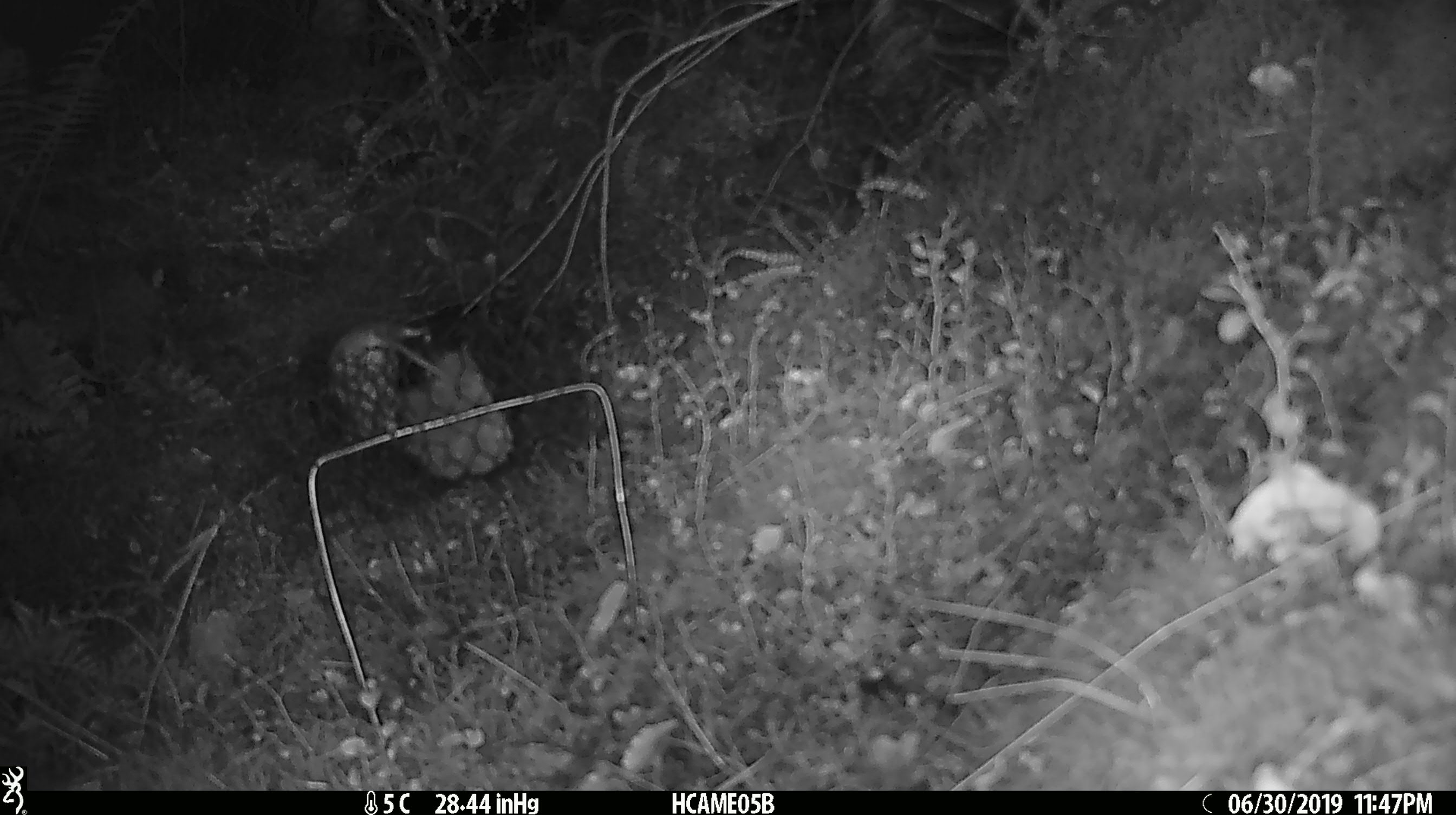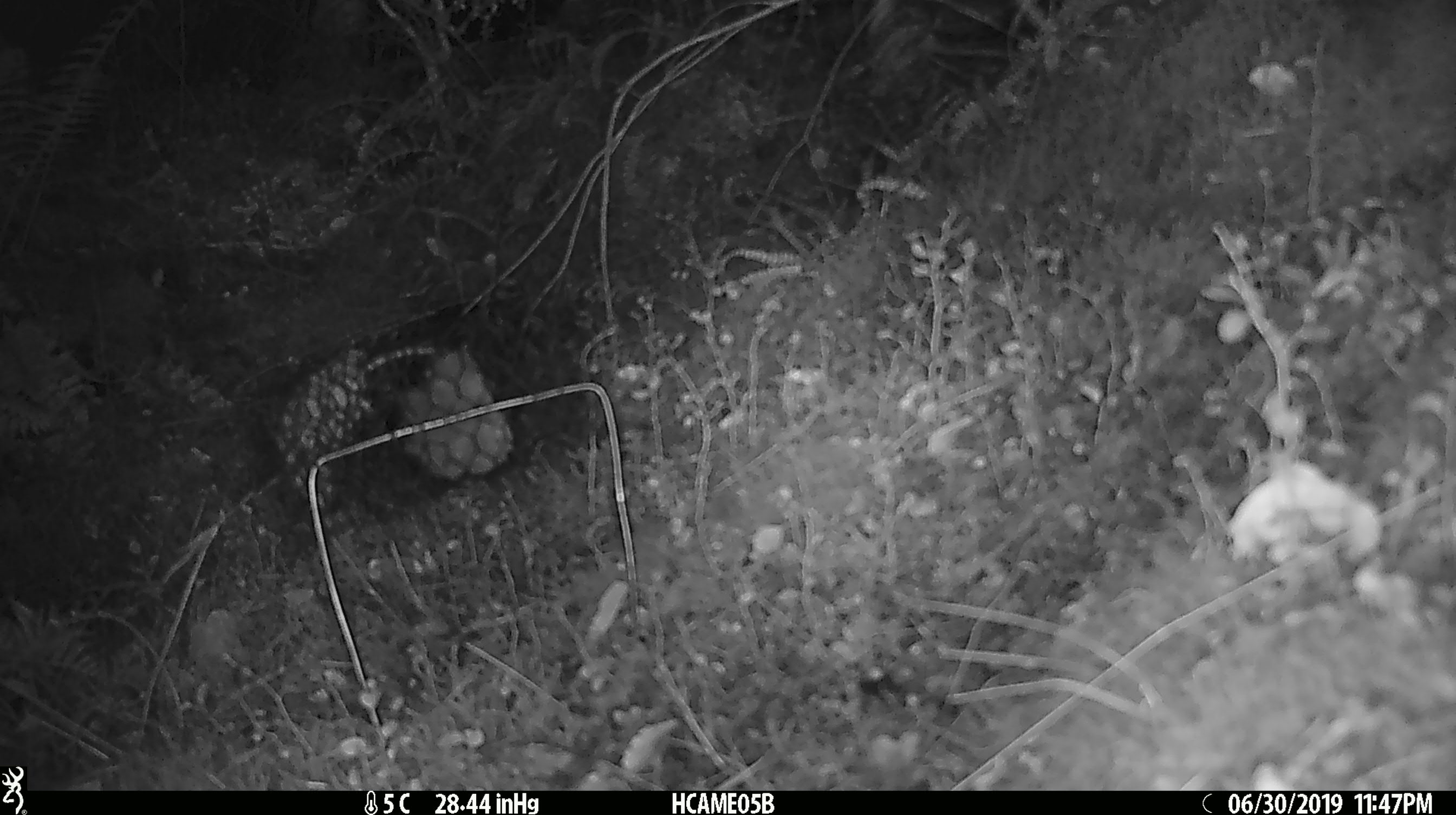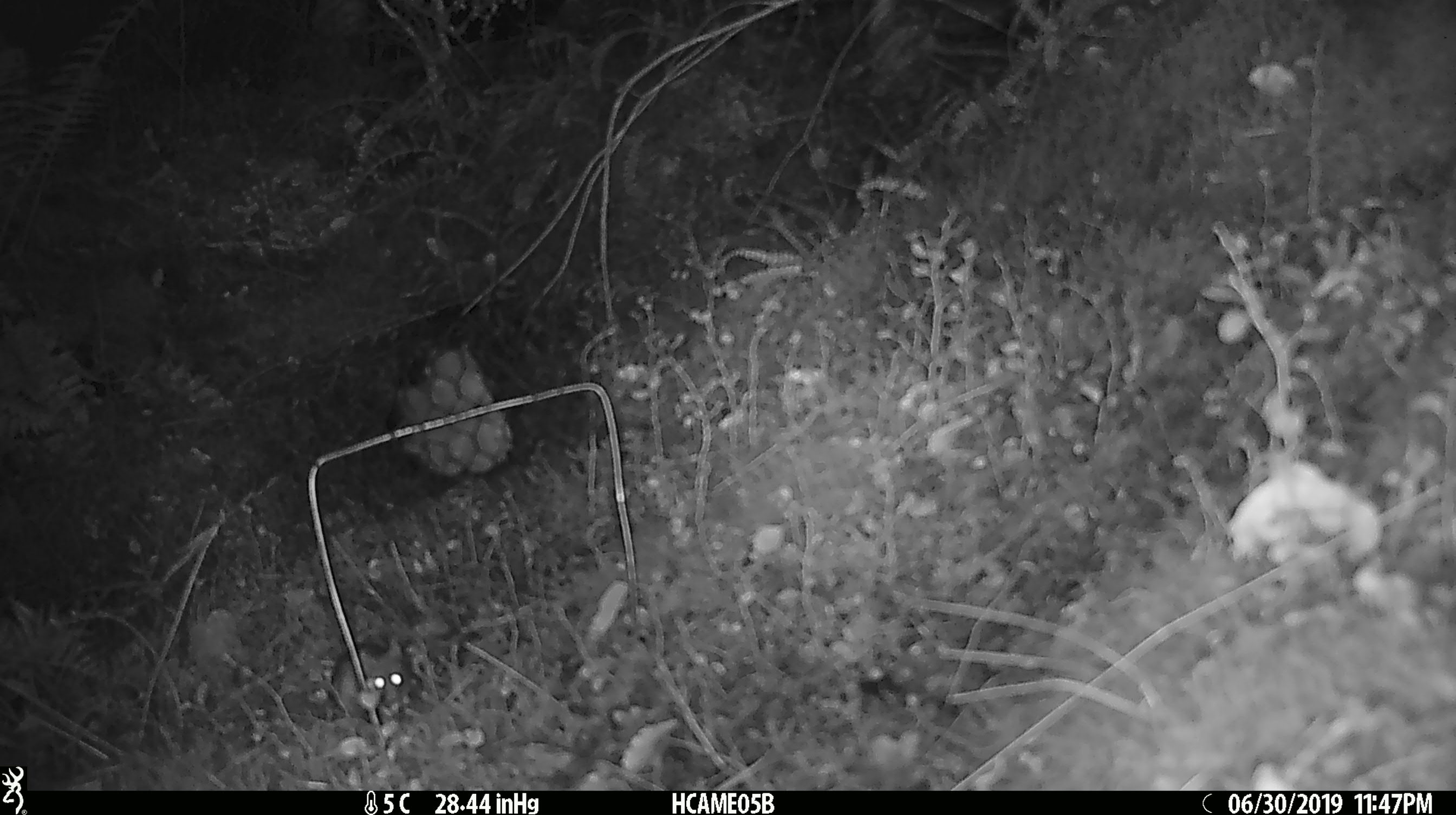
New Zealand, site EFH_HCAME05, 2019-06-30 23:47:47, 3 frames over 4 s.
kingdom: Animalia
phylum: Chordata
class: Mammalia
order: Rodentia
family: Muridae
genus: Mus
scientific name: Mus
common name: mouse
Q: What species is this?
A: Mouse (Mus).